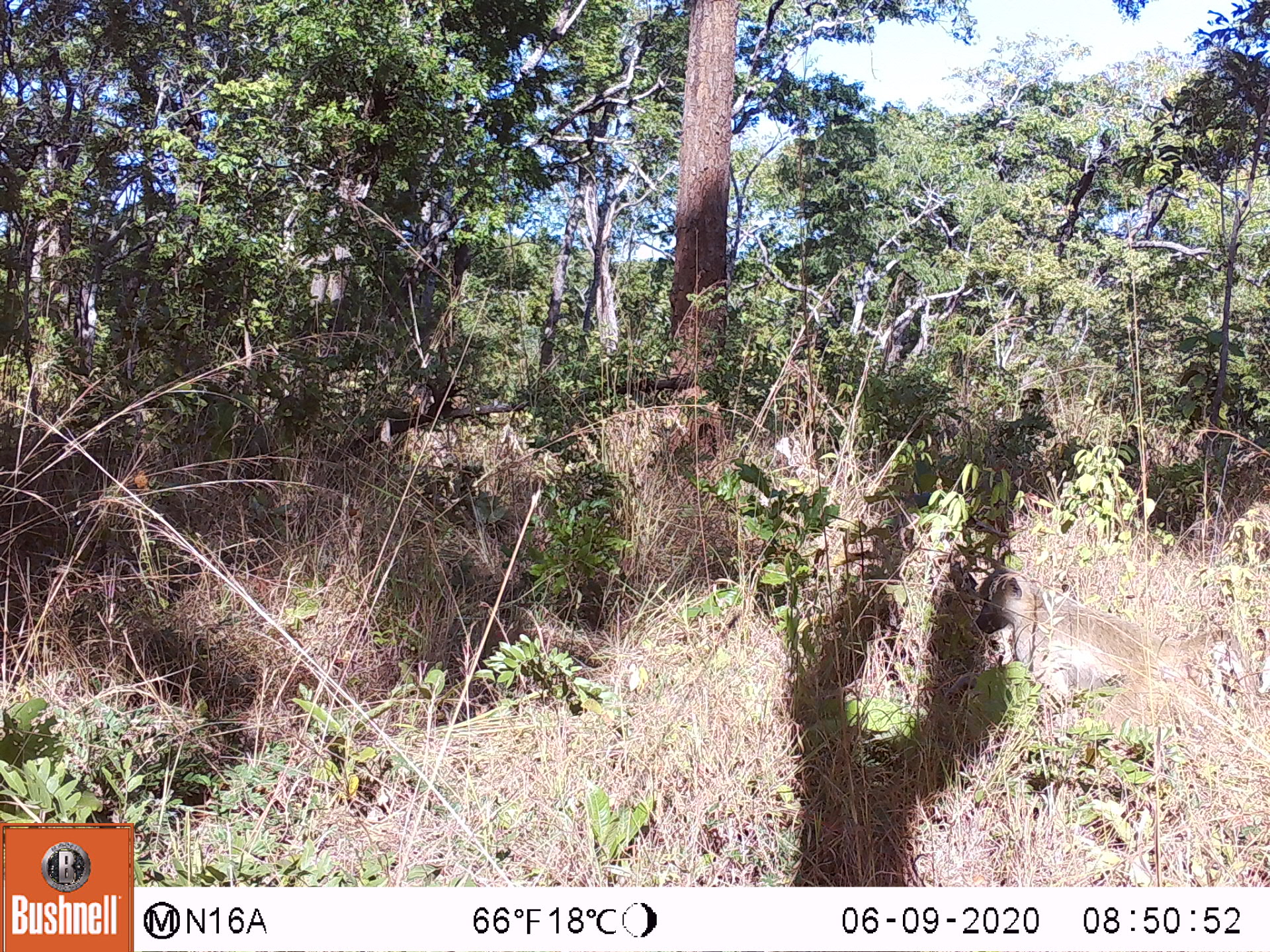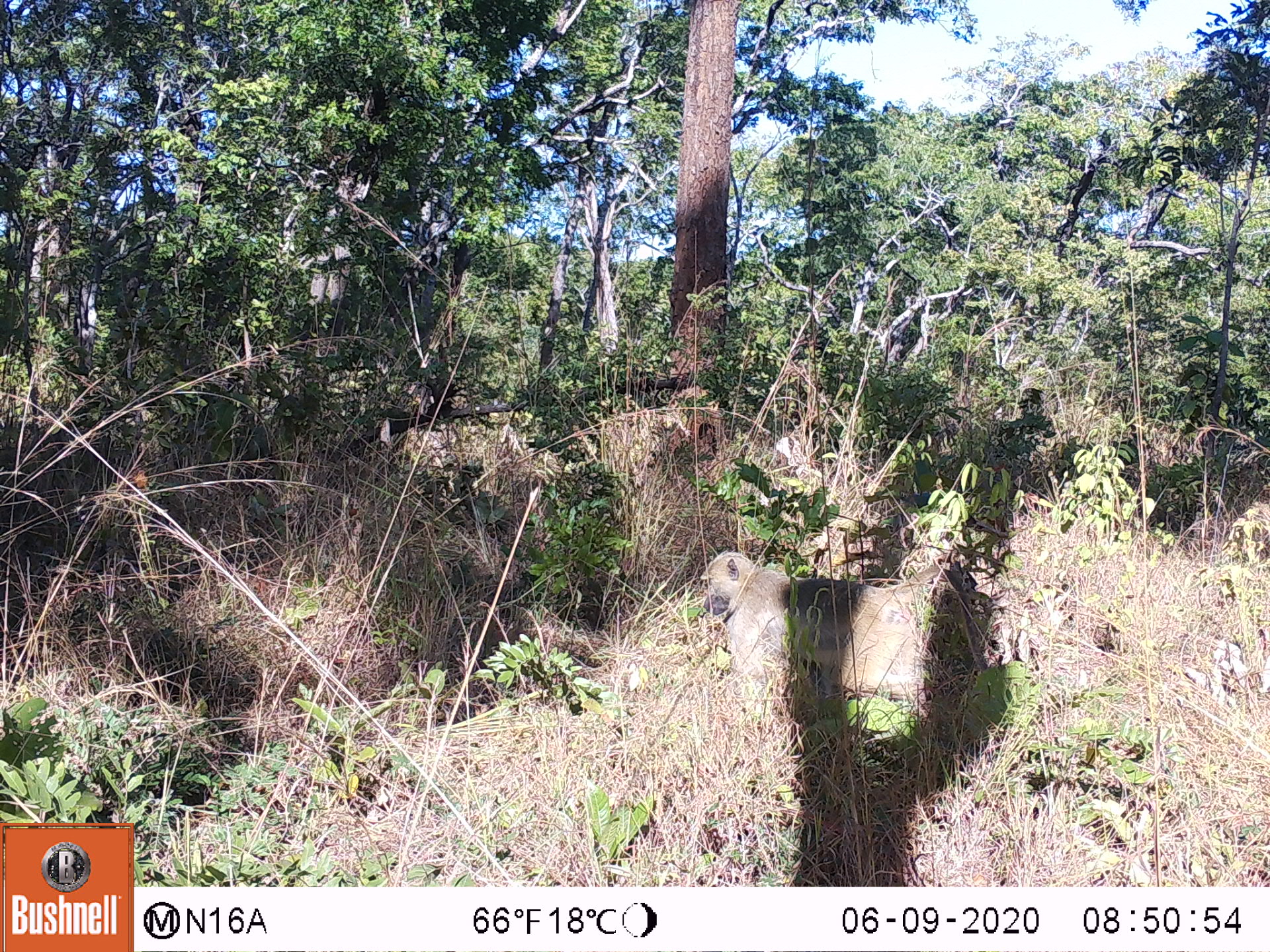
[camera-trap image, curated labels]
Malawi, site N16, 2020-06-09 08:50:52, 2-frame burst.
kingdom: Animalia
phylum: Chordata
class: Mammalia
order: Primates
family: Cercopithecidae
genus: Papio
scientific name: Papio cynocephalus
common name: yellow baboon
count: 1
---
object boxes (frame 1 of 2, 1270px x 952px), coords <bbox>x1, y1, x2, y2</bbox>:
yellow baboon: <bbox>976, 567, 1251, 754</bbox>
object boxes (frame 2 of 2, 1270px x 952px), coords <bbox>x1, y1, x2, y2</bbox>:
yellow baboon: <bbox>698, 548, 982, 717</bbox>